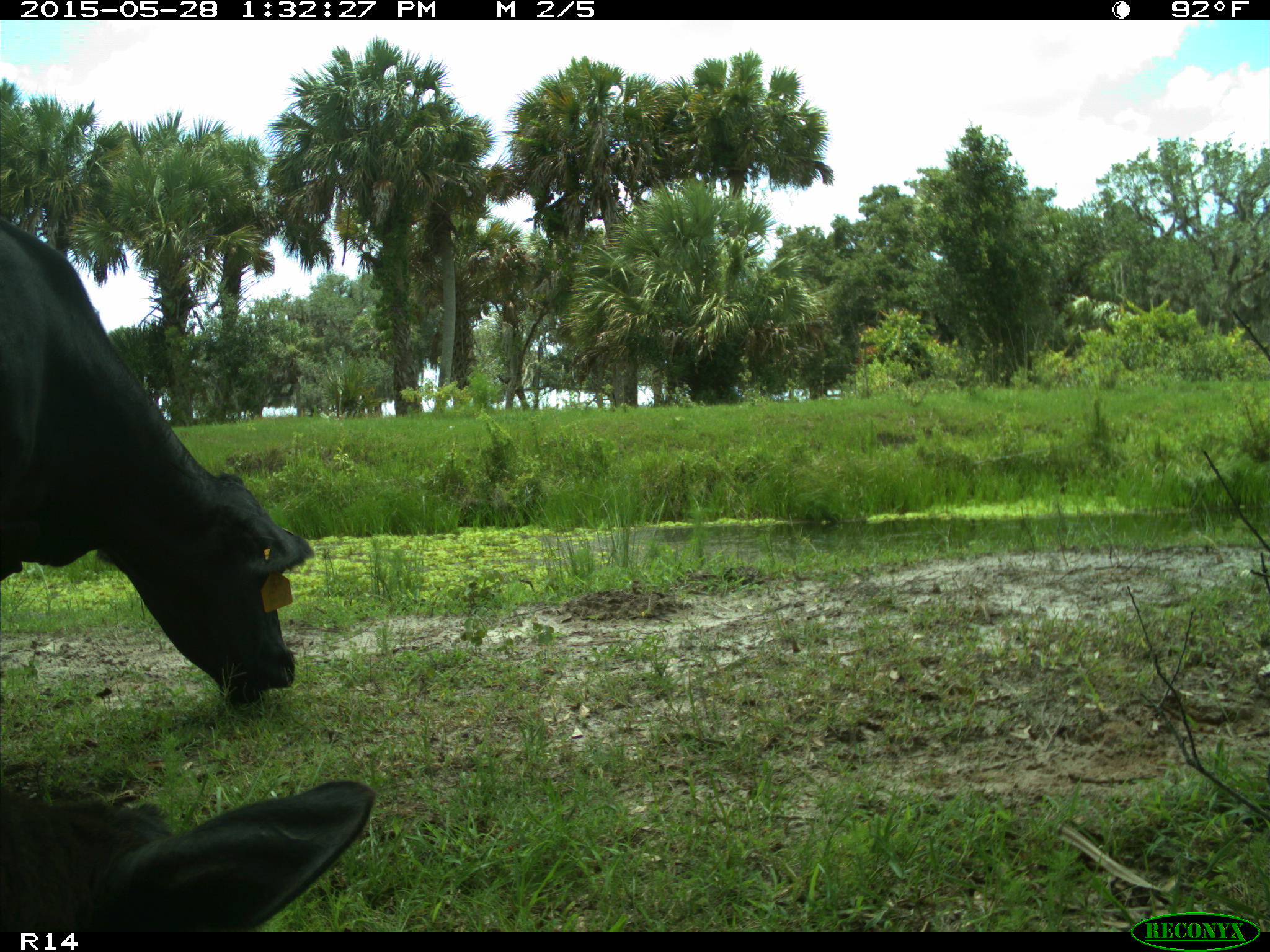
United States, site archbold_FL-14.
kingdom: Animalia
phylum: Chordata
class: Mammalia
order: Artiodactyla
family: Bovidae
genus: Bos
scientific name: Bos taurus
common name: domestic cow